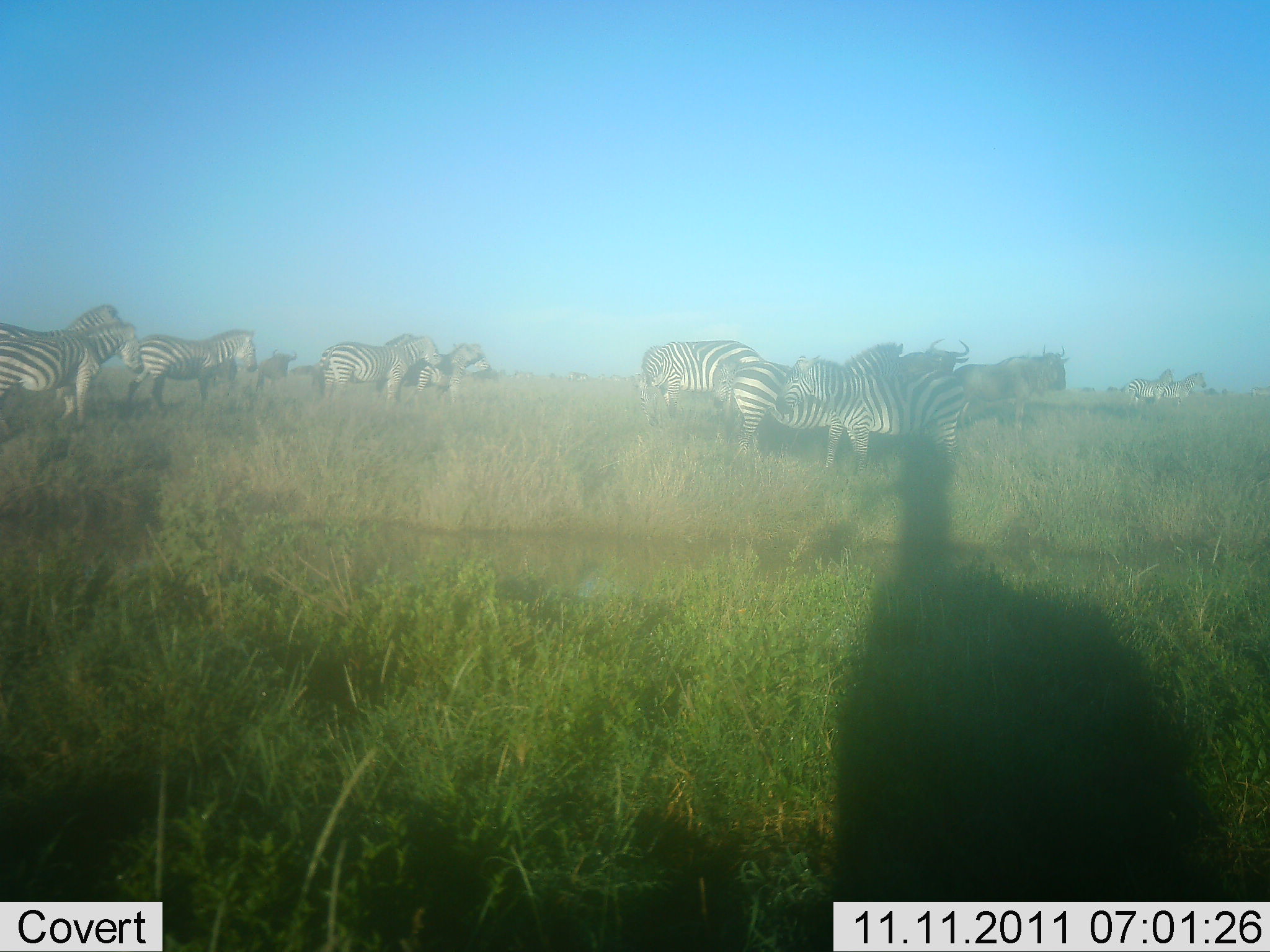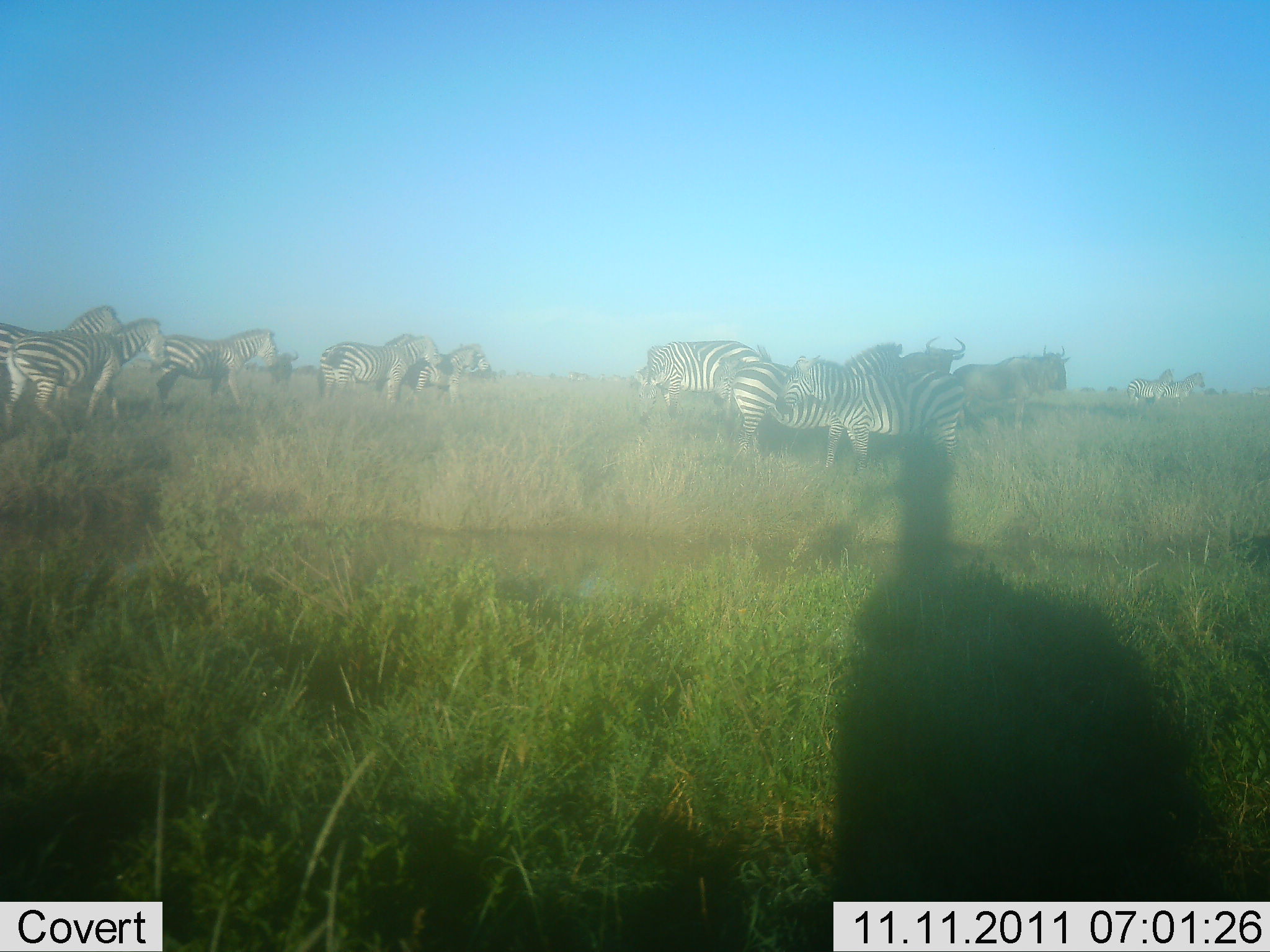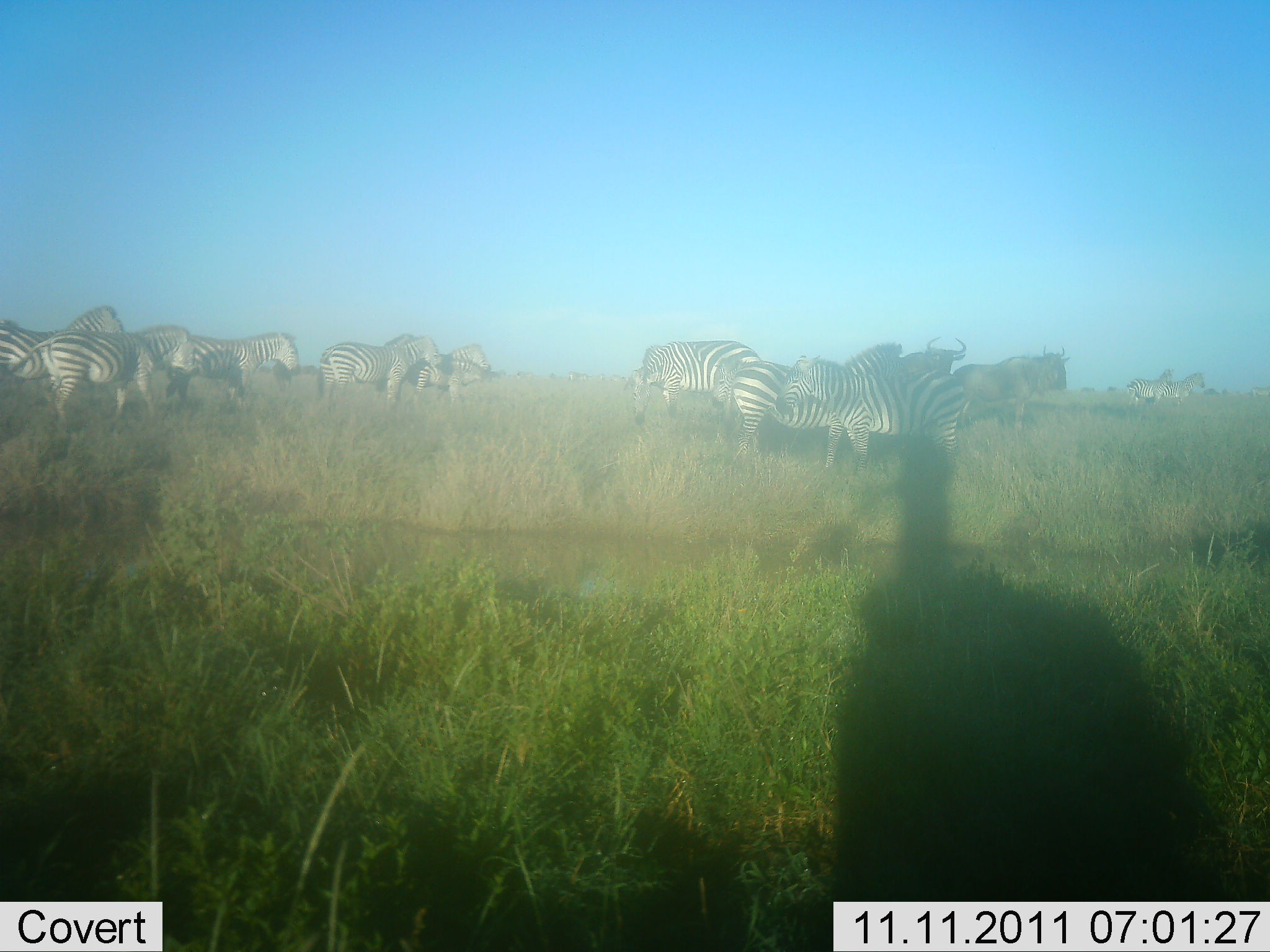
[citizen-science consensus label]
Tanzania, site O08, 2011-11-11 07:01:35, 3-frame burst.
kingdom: Animalia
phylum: Chordata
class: Mammalia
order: Artiodactyla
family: Bovidae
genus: Connochaetes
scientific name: Connochaetes taurinus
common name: blue wildebeest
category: wildebeest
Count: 3.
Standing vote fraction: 83%.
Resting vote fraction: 0%.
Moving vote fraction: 25%.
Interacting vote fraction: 17%.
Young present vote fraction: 0%.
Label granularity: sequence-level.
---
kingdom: Animalia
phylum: Chordata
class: Mammalia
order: Perissodactyla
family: Equidae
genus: Equus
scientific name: Equus quagga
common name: plains zebra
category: zebra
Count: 11-50.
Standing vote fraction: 81%.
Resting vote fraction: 0%.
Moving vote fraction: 69%.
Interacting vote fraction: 12%.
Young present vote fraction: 0%.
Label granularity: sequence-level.